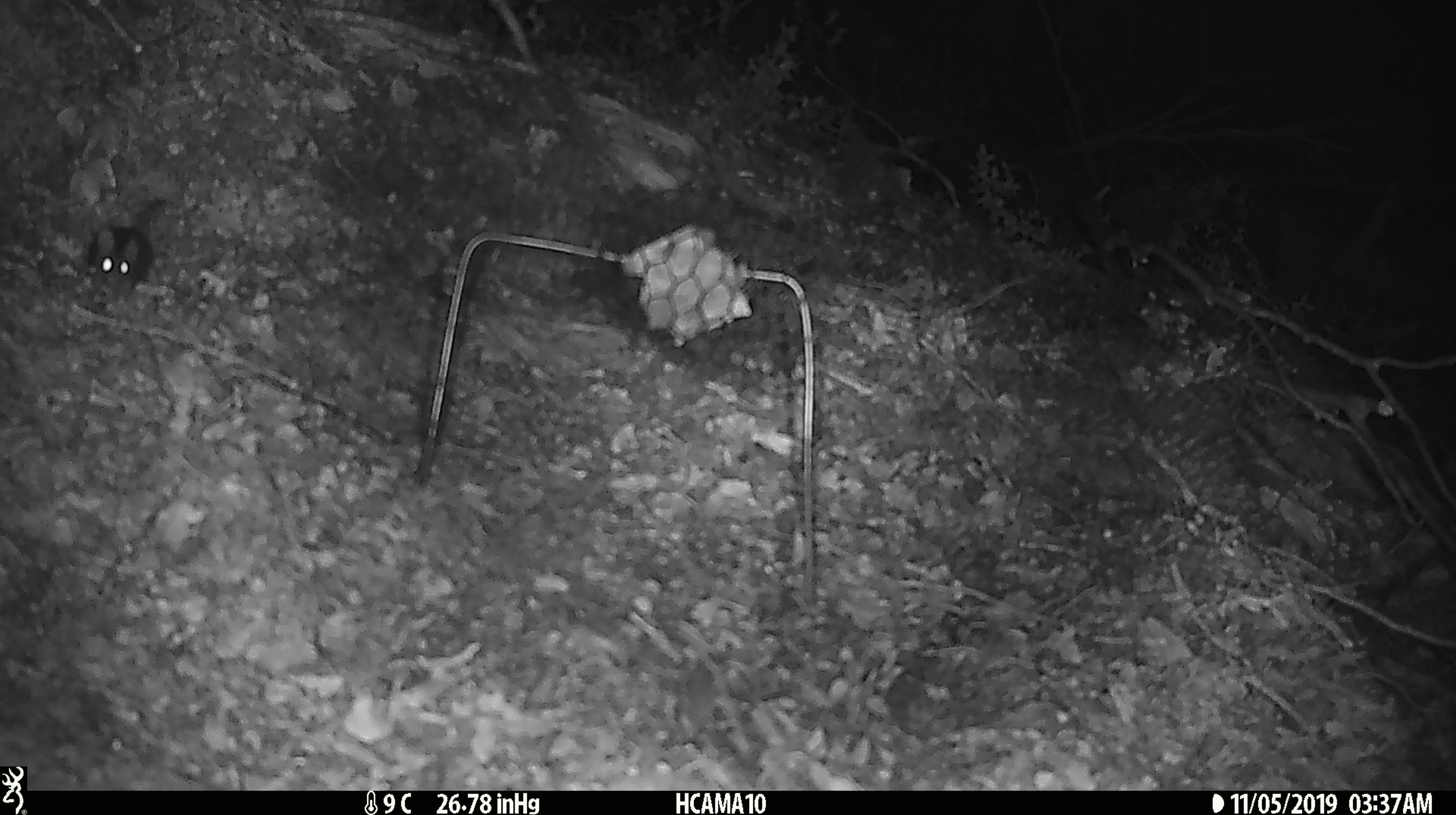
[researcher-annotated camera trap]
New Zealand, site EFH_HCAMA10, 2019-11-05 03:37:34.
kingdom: Animalia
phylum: Chordata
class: Mammalia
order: Rodentia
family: Muridae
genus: Mus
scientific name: Mus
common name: mouse